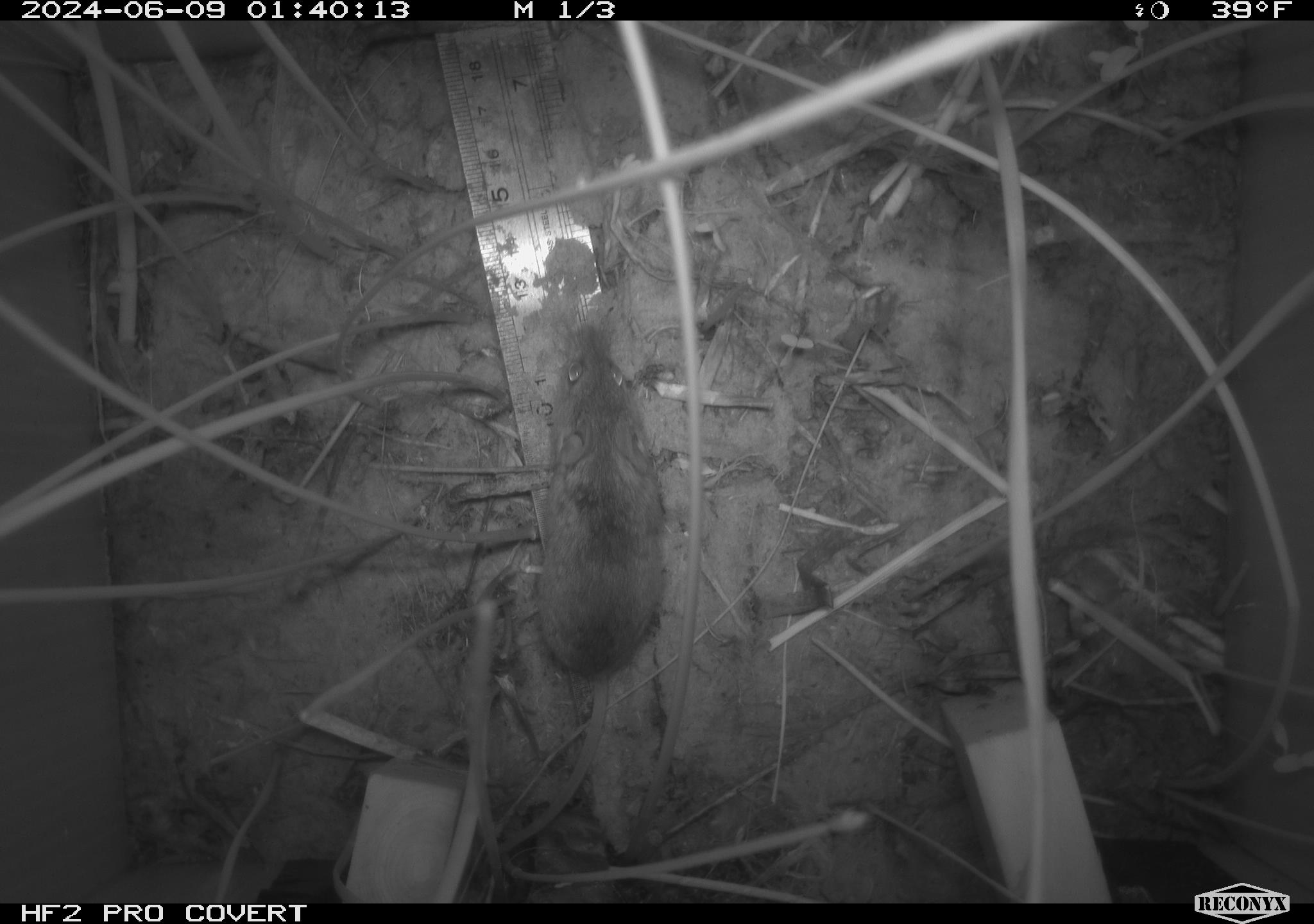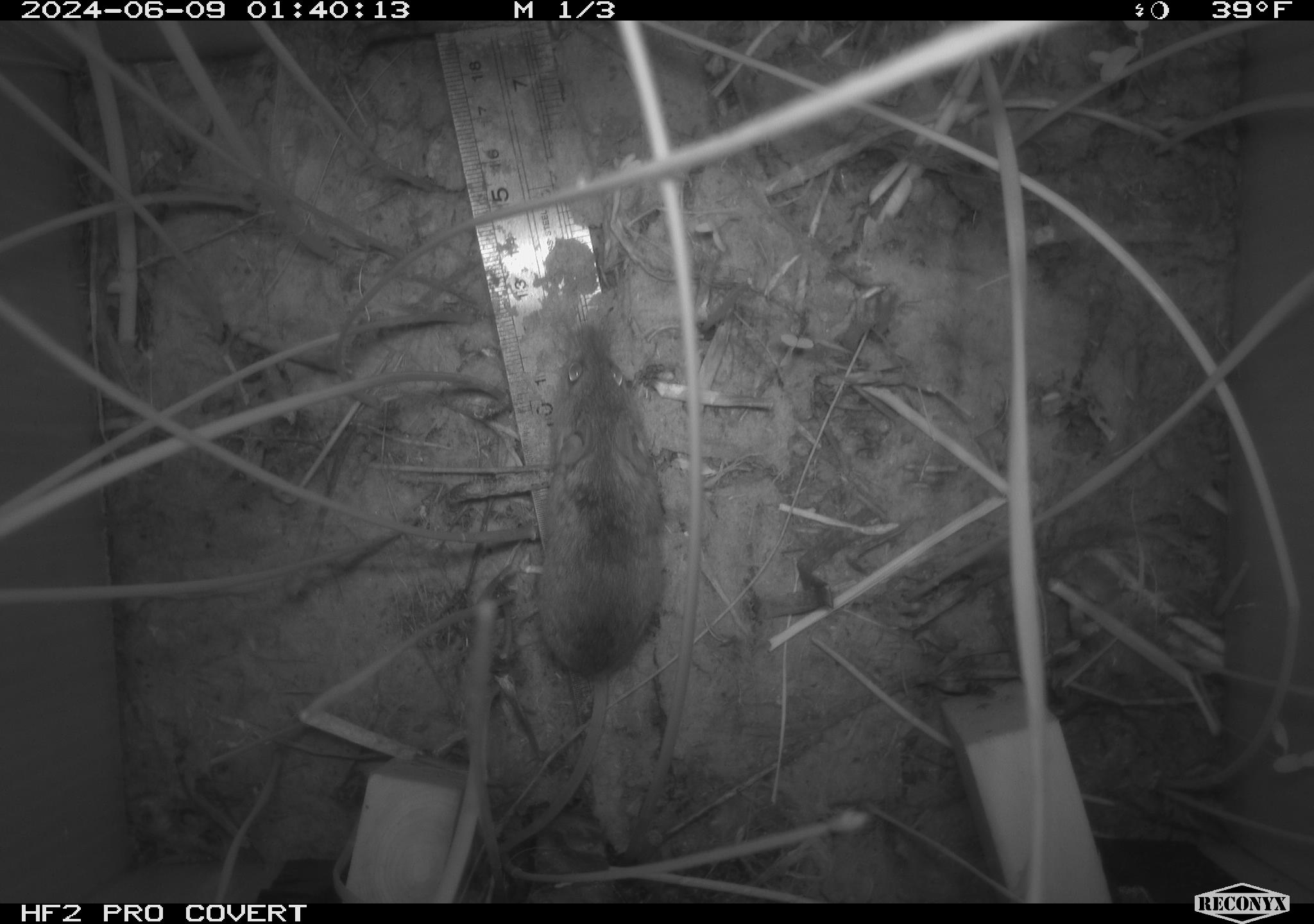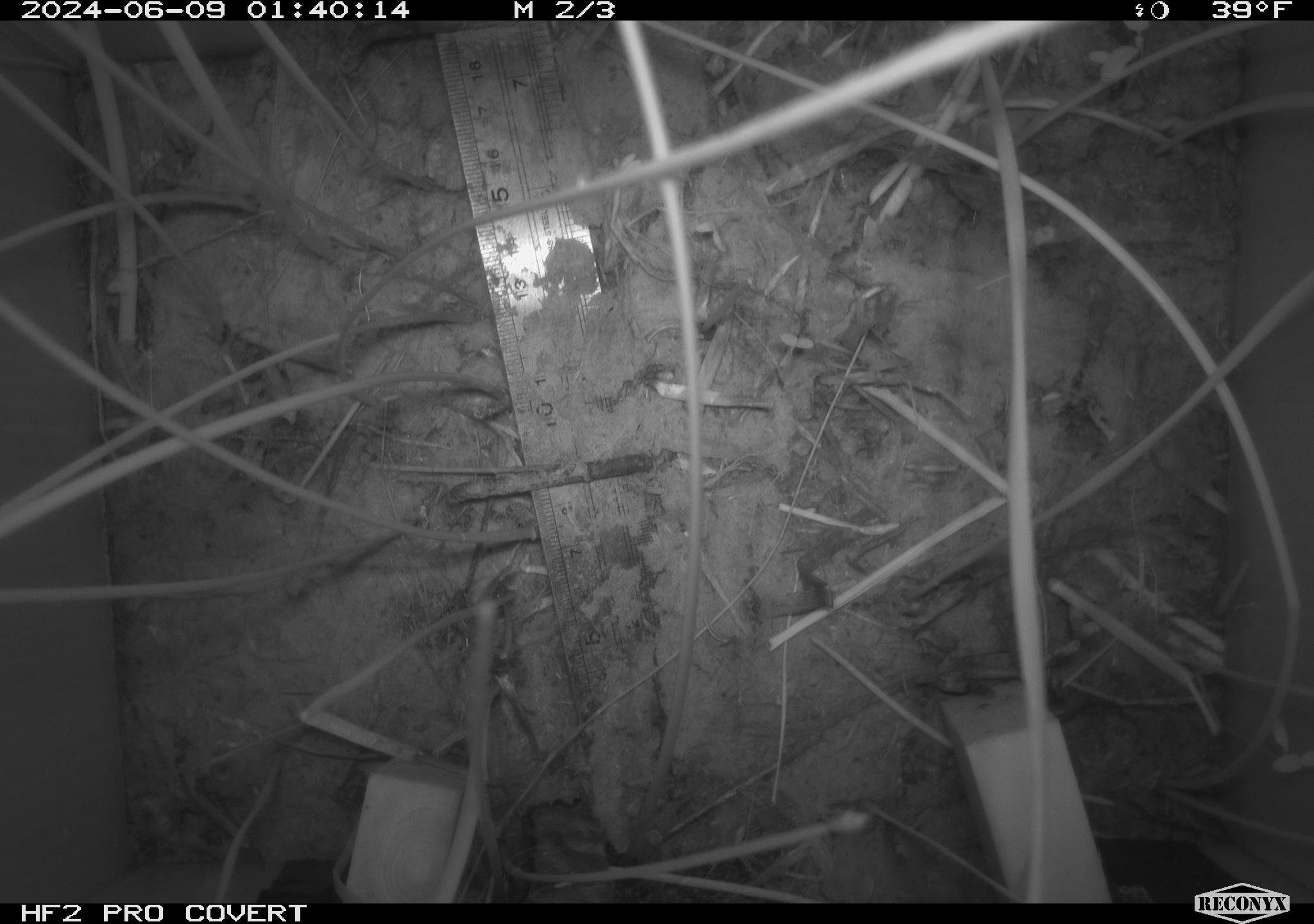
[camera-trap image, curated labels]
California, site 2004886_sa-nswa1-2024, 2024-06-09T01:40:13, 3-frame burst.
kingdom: Animalia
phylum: Chordata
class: Mammalia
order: Rodentia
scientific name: Rodentia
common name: rodent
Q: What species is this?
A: Rodent (Rodentia).